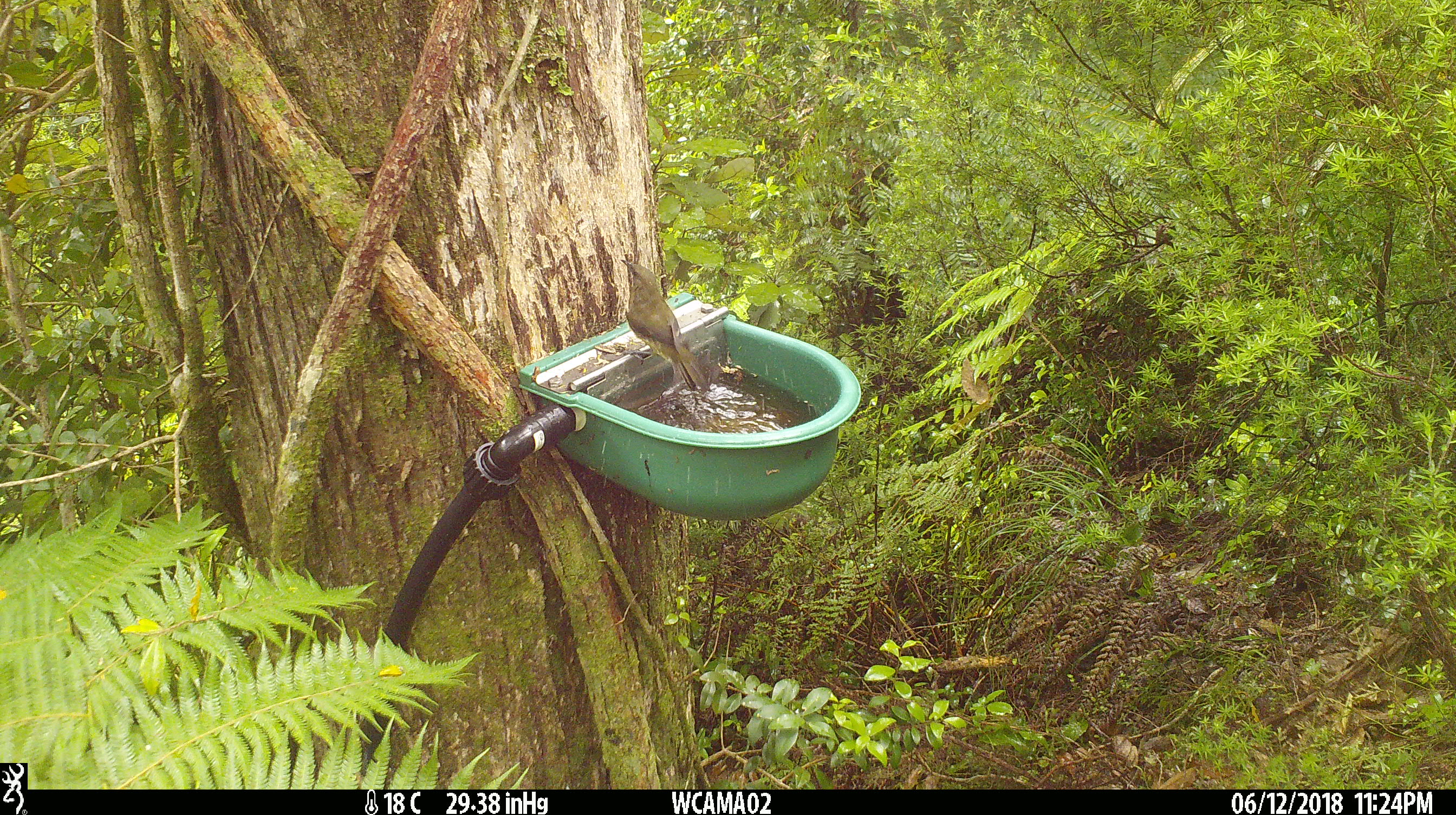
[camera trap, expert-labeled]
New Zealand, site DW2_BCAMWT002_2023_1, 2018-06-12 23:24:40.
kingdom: Animalia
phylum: Chordata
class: Aves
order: Passeriformes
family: Meliphagidae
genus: Anthornis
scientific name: Anthornis melanura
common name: new zealand bellbird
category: bellbird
Bellbird (new zealand bellbird) (Anthornis melanura).